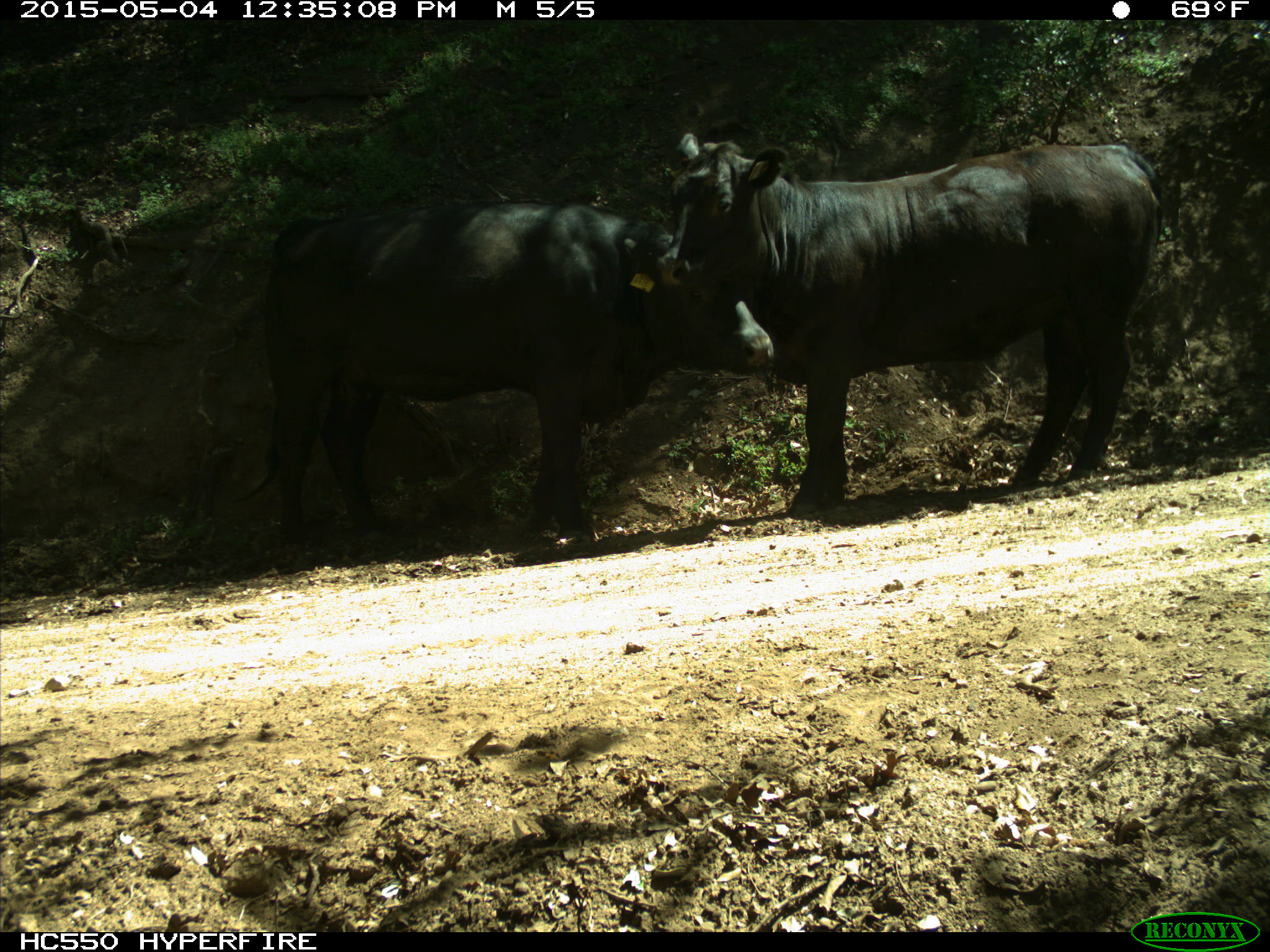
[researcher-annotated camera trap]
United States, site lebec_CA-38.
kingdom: Animalia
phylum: Chordata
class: Mammalia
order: Artiodactyla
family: Bovidae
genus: Bos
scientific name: Bos taurus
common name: domestic cow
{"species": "Bos taurus (domestic cow)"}